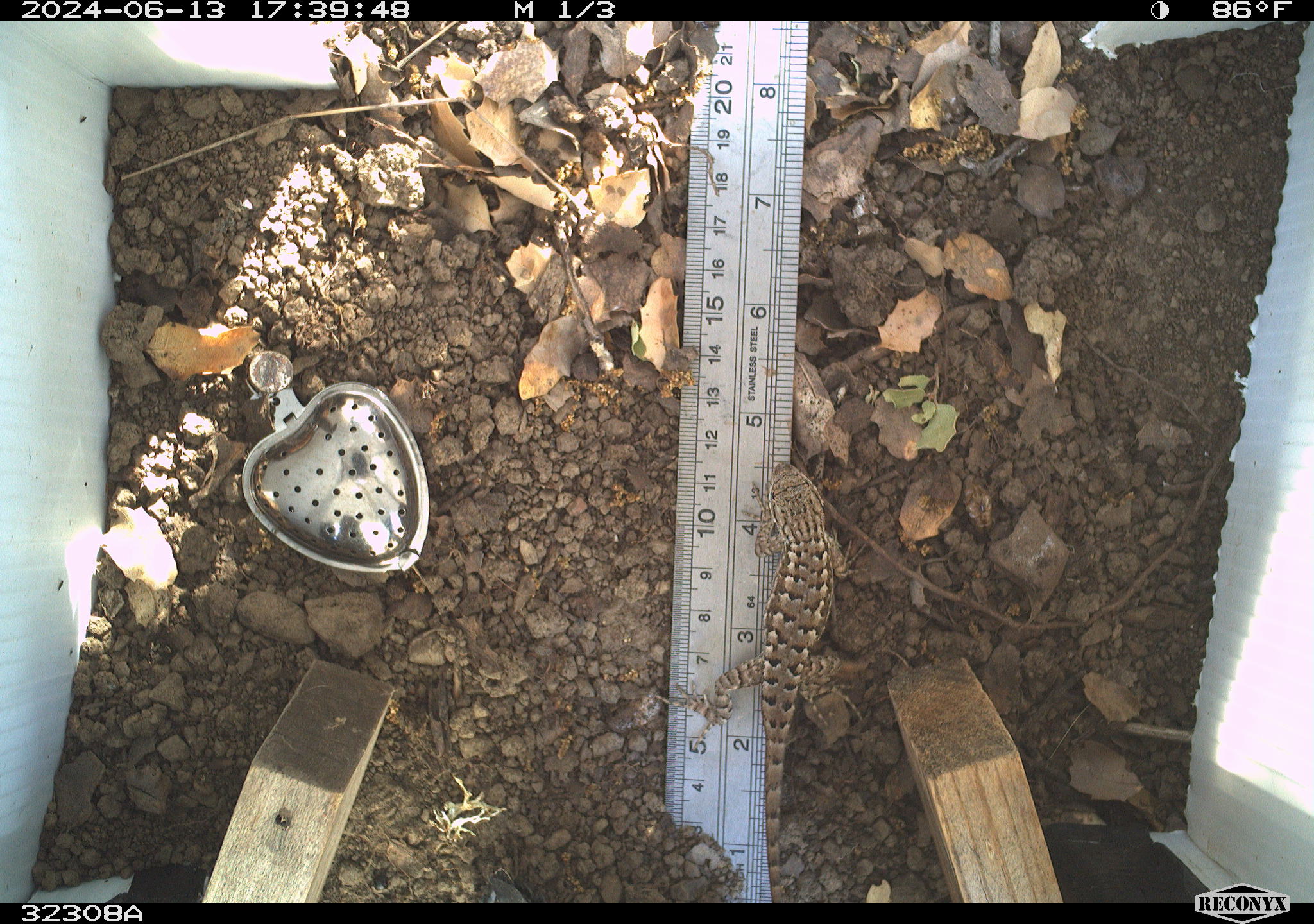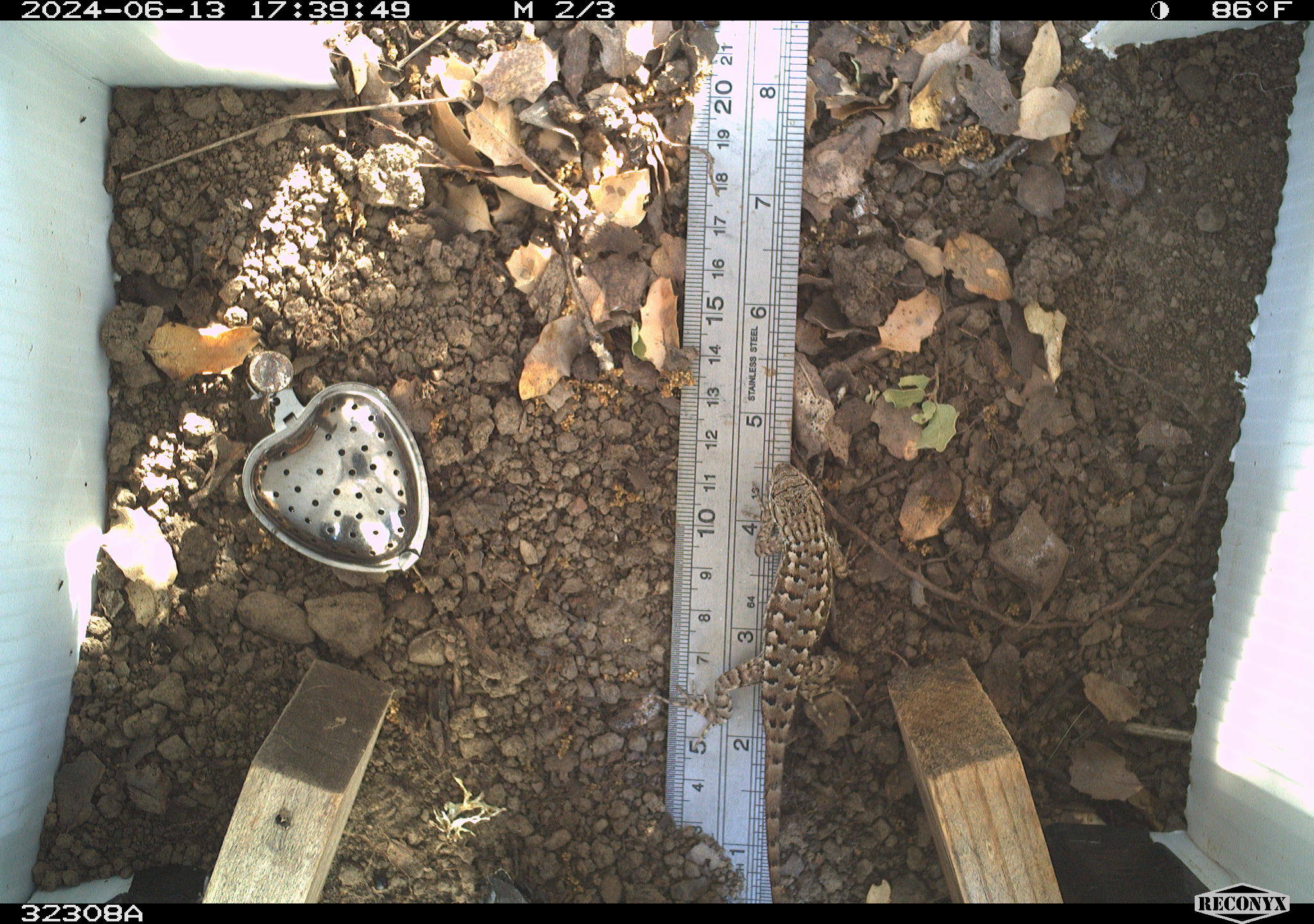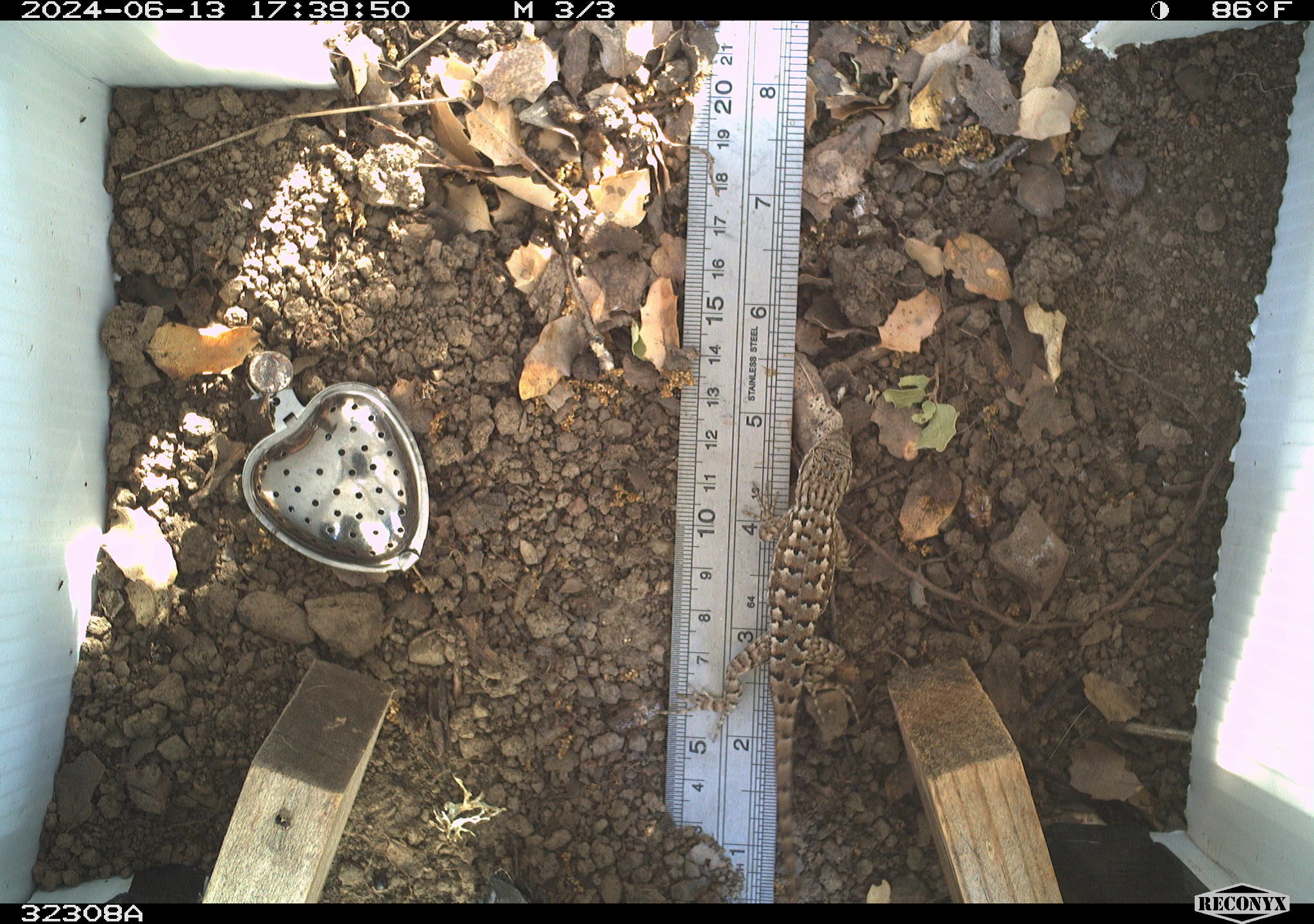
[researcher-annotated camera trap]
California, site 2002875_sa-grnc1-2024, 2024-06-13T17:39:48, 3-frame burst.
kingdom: Animalia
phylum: Chordata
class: Reptilia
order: Squamata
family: Phrynosomatidae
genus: Sceloporus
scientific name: Sceloporus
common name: spiny lizards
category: sceloporus species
Sceloporus species (spiny lizards) (Sceloporus).